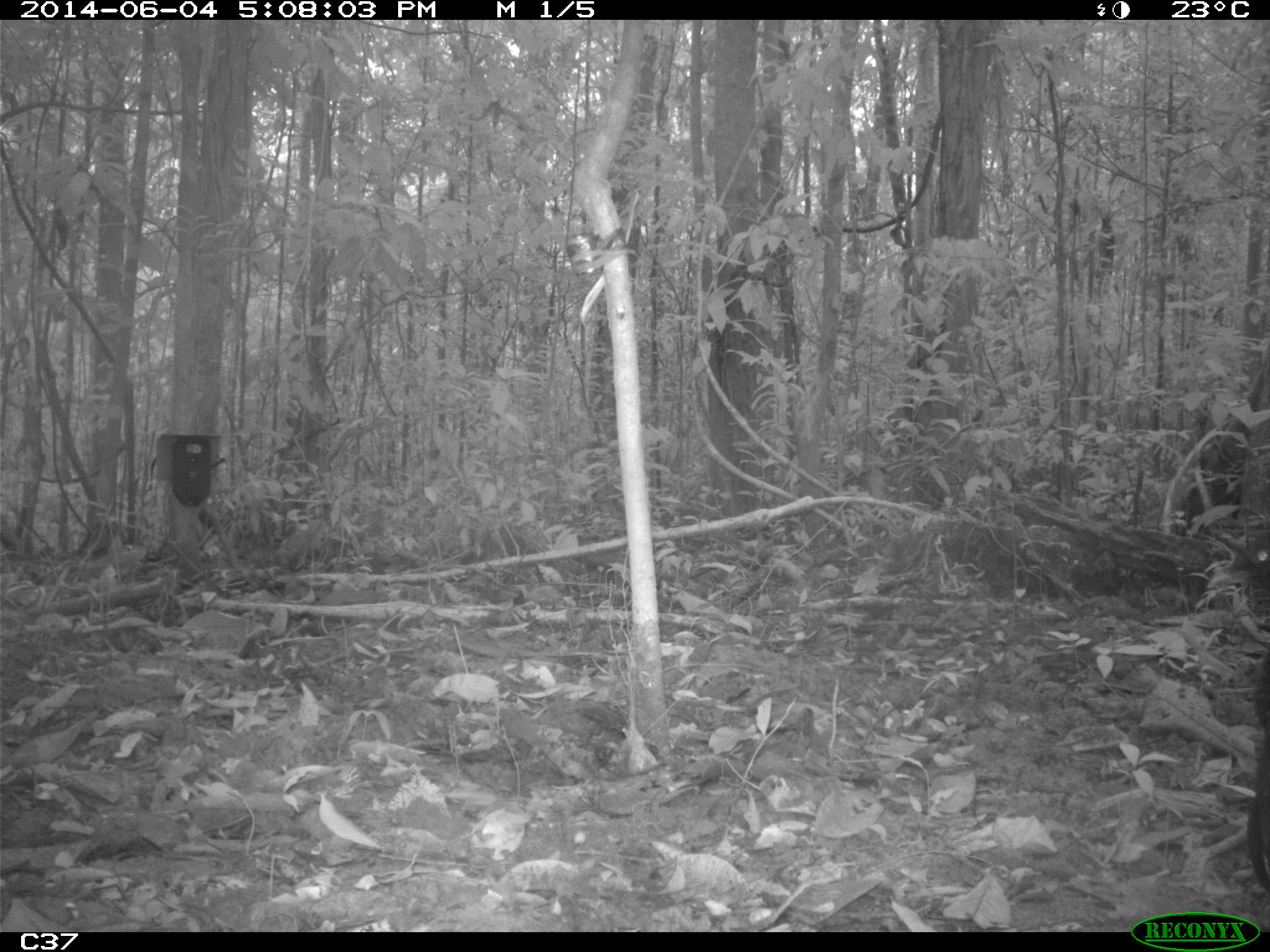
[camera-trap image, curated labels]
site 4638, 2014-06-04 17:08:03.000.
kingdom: Animalia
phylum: Chordata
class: Aves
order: Gruiformes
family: Psophiidae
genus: Psophia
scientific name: Psophia crepitans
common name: gray-winged trumpeter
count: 4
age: adult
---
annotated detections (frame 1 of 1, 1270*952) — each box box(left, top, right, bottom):
psophia crepitans: box(1236, 531, 1268, 888)